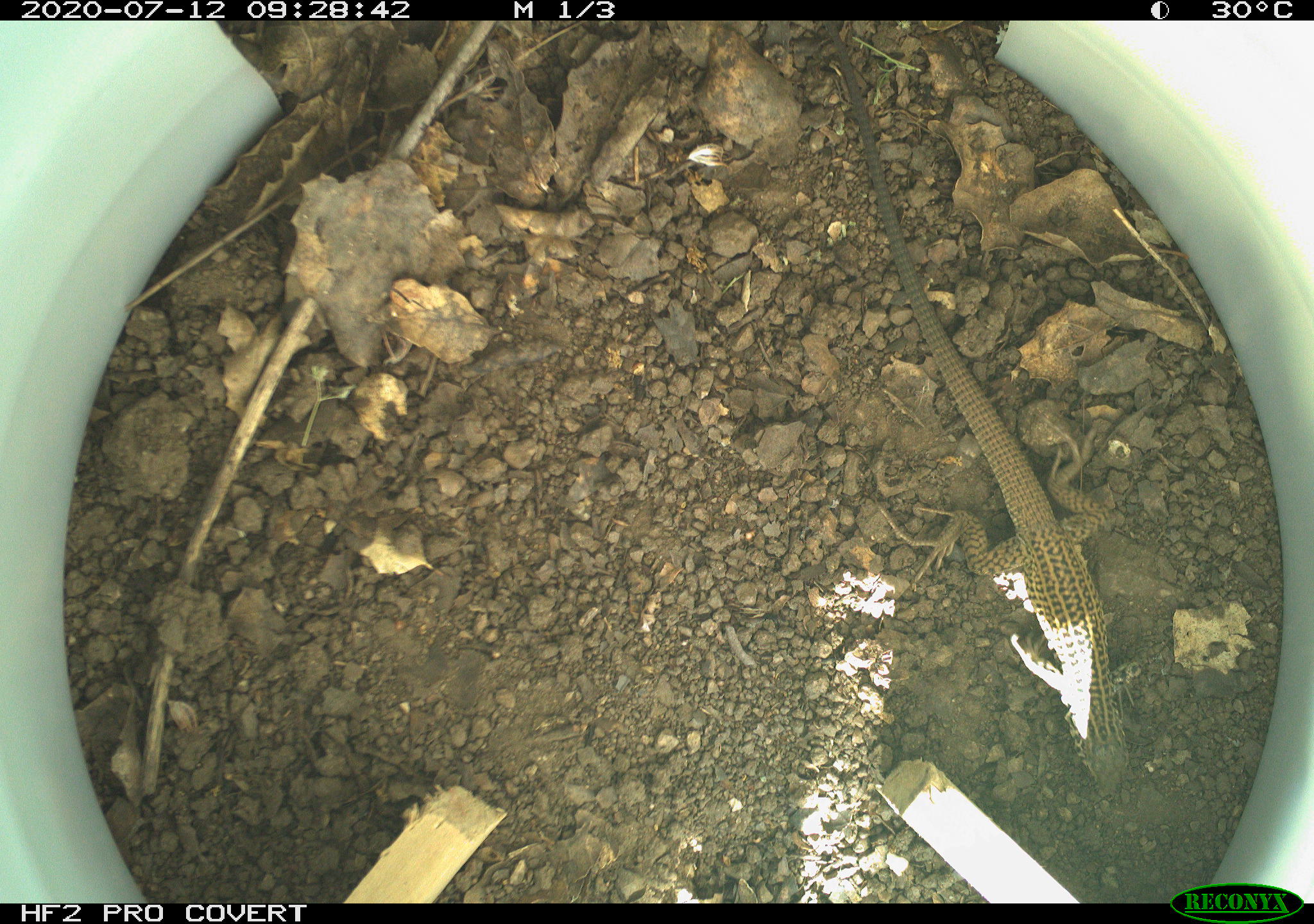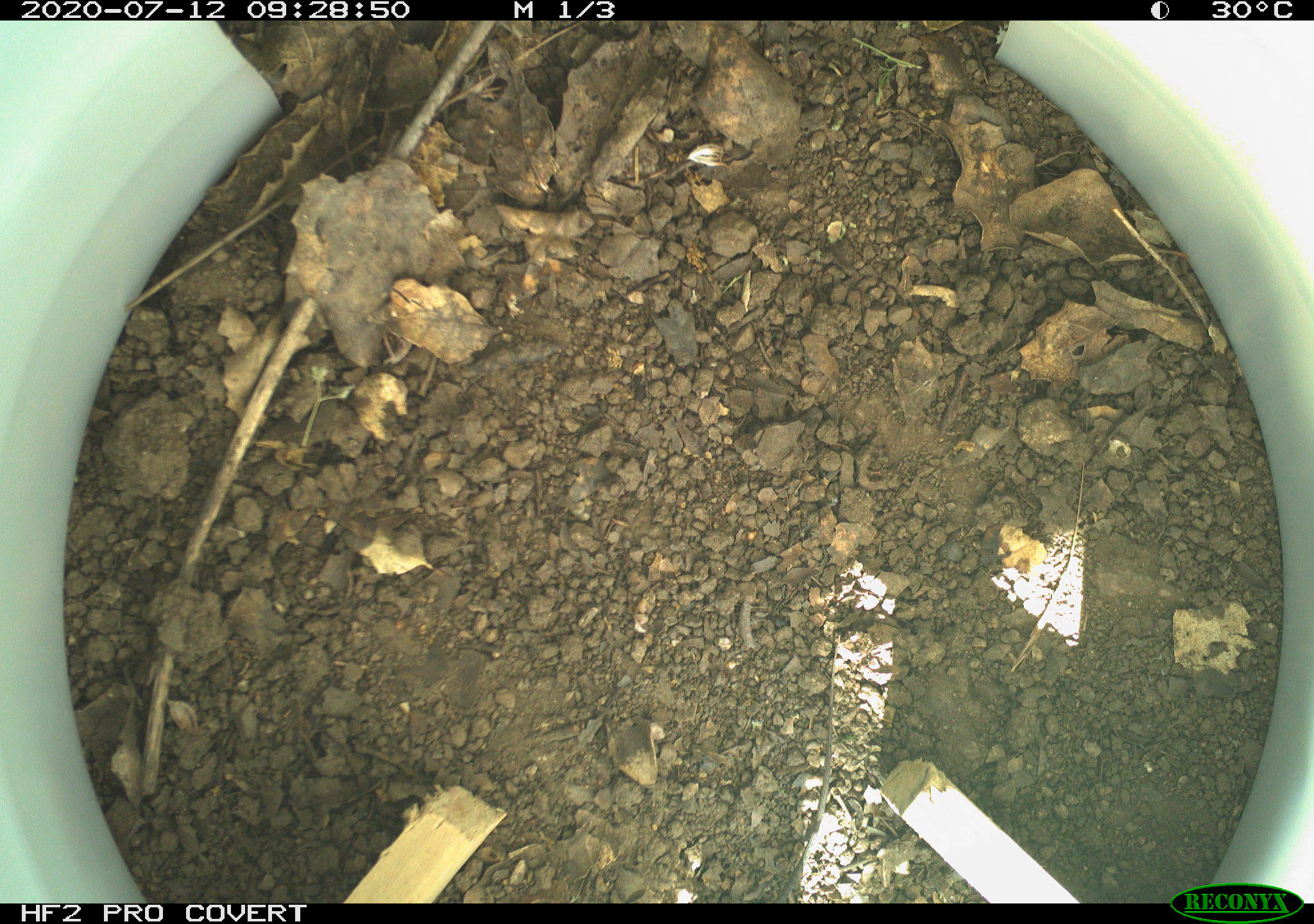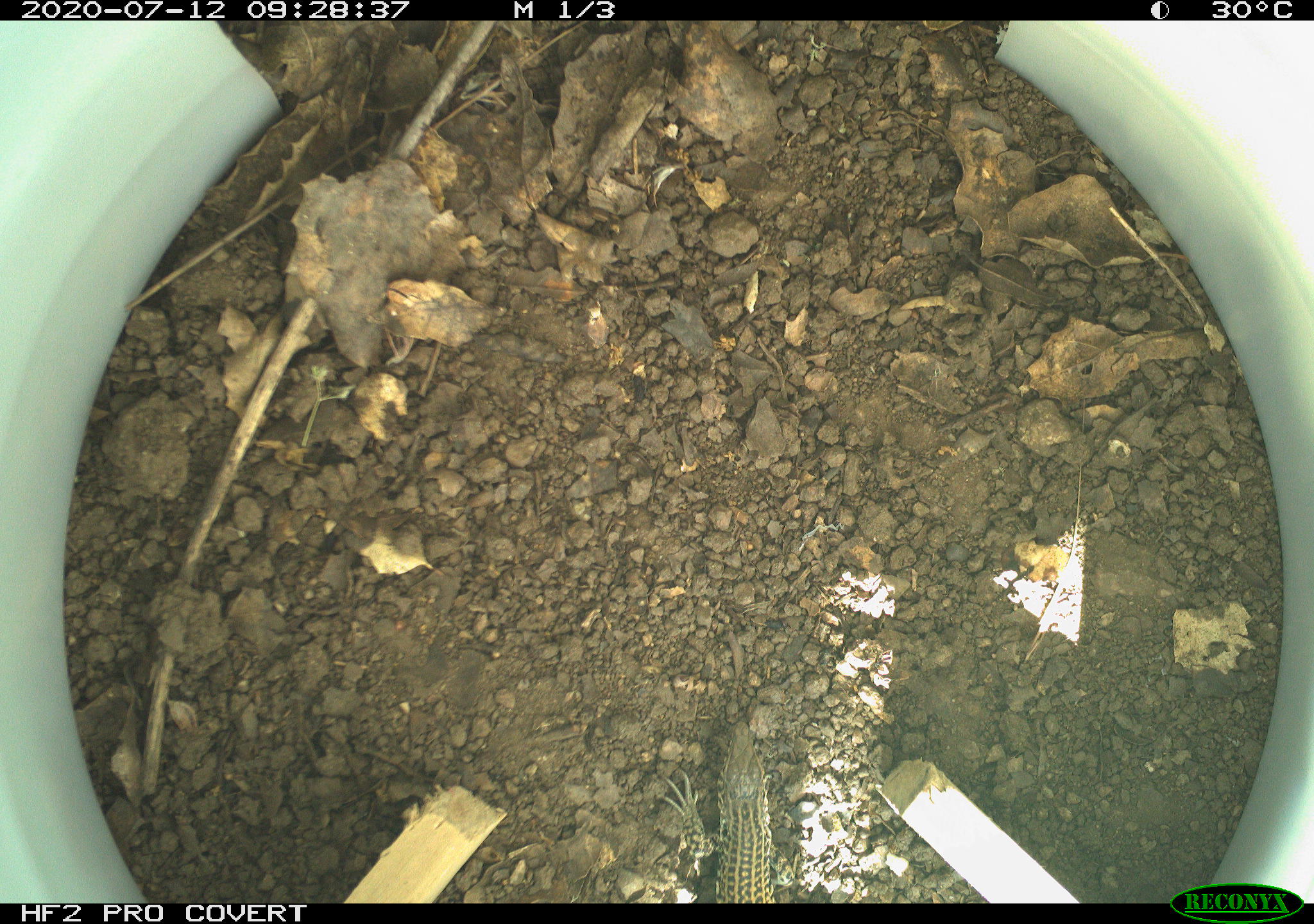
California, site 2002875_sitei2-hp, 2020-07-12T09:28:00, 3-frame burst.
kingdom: Animalia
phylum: Chordata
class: Reptilia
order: Squamata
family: Teiidae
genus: Aspidoscelis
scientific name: Aspidoscelis tigris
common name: western whiptail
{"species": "western whiptail (Aspidoscelis tigris)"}